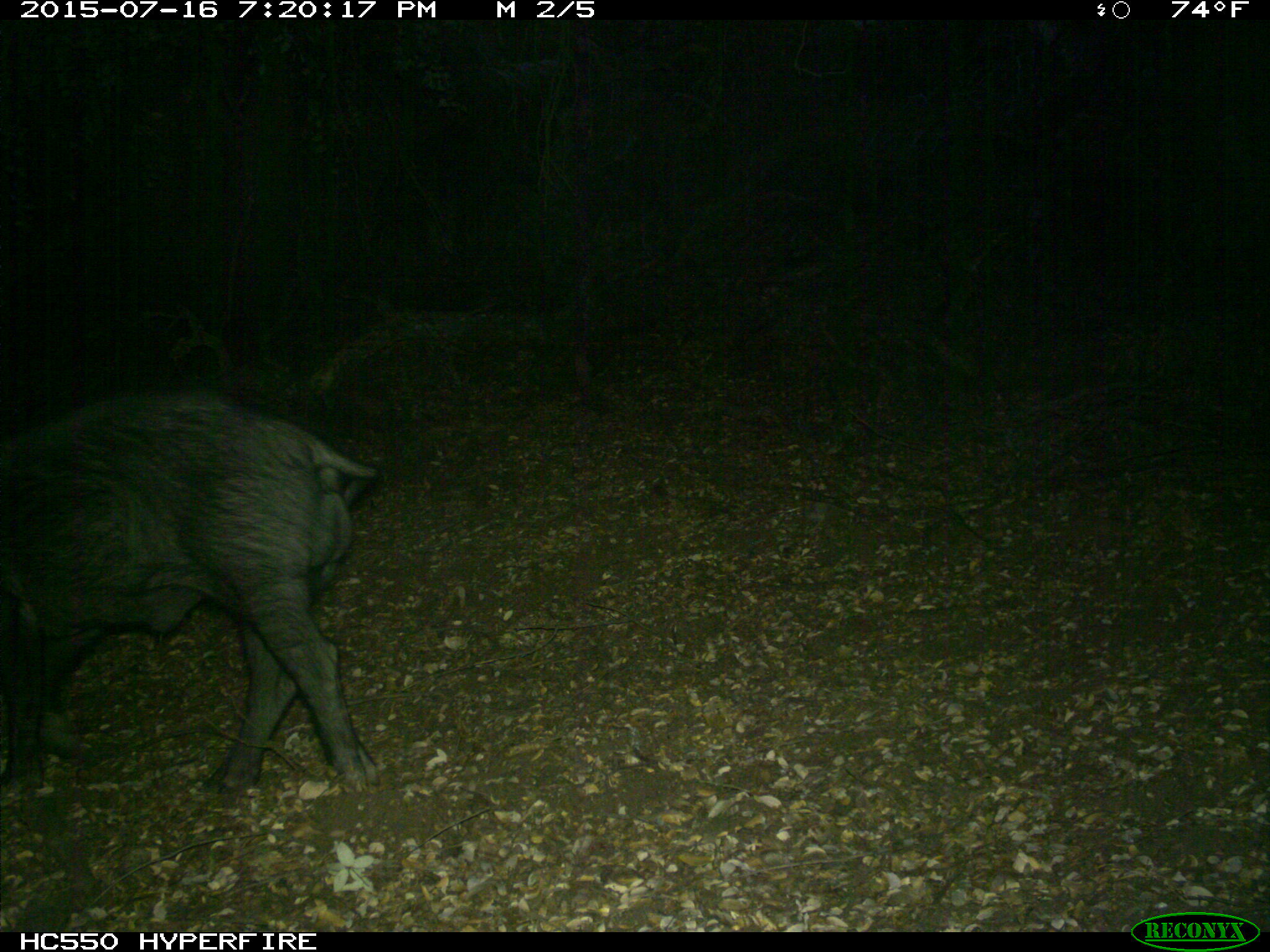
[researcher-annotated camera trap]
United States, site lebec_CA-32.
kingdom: Animalia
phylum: Chordata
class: Mammalia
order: Artiodactyla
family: Suidae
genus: Sus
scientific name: Sus scrofa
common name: wild boar